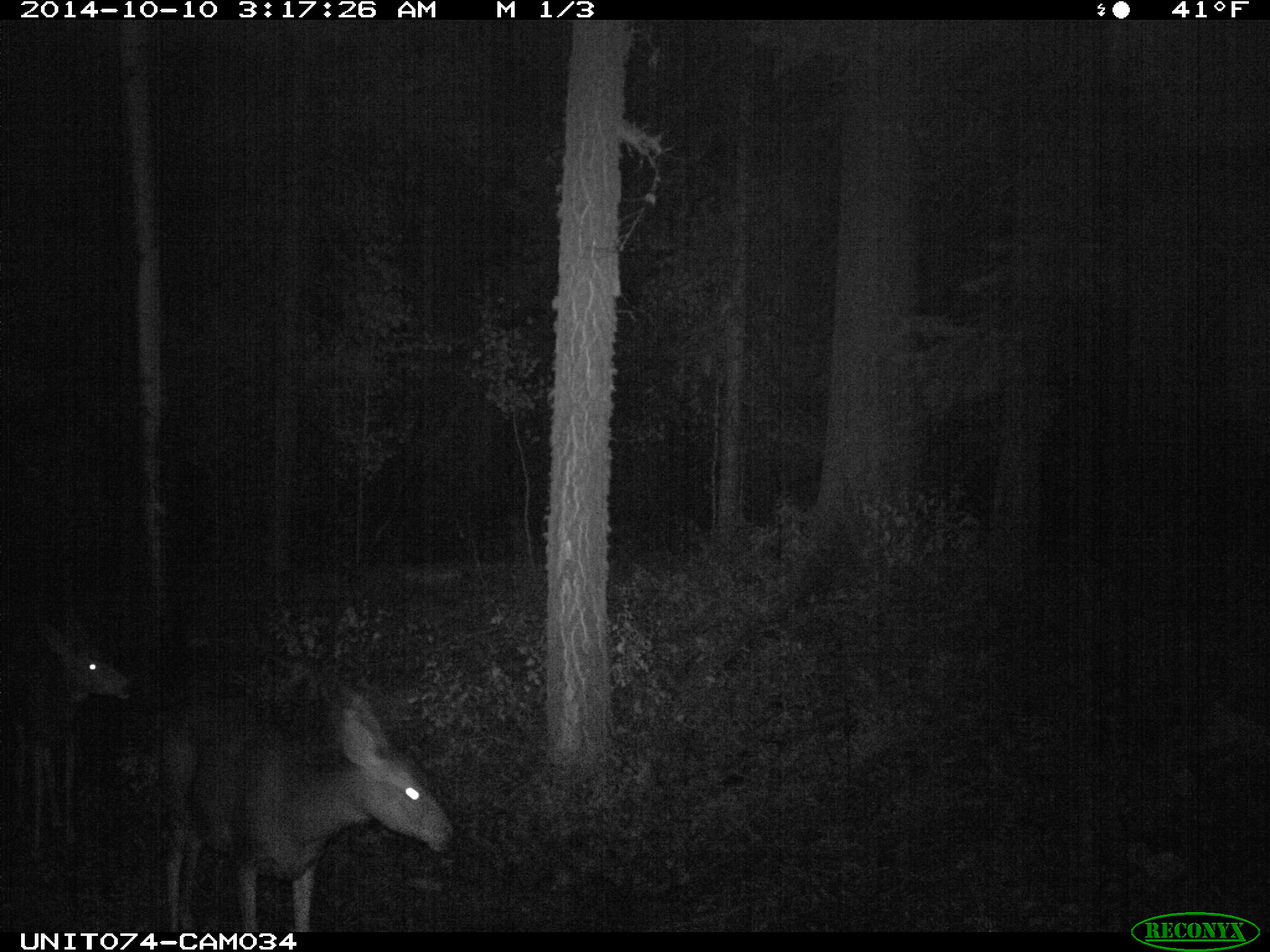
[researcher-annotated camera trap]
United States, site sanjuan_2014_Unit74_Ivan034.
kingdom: Animalia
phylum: Chordata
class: Mammalia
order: Artiodactyla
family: Cervidae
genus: Odocoileus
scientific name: Odocoileus hemionus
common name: mule deer